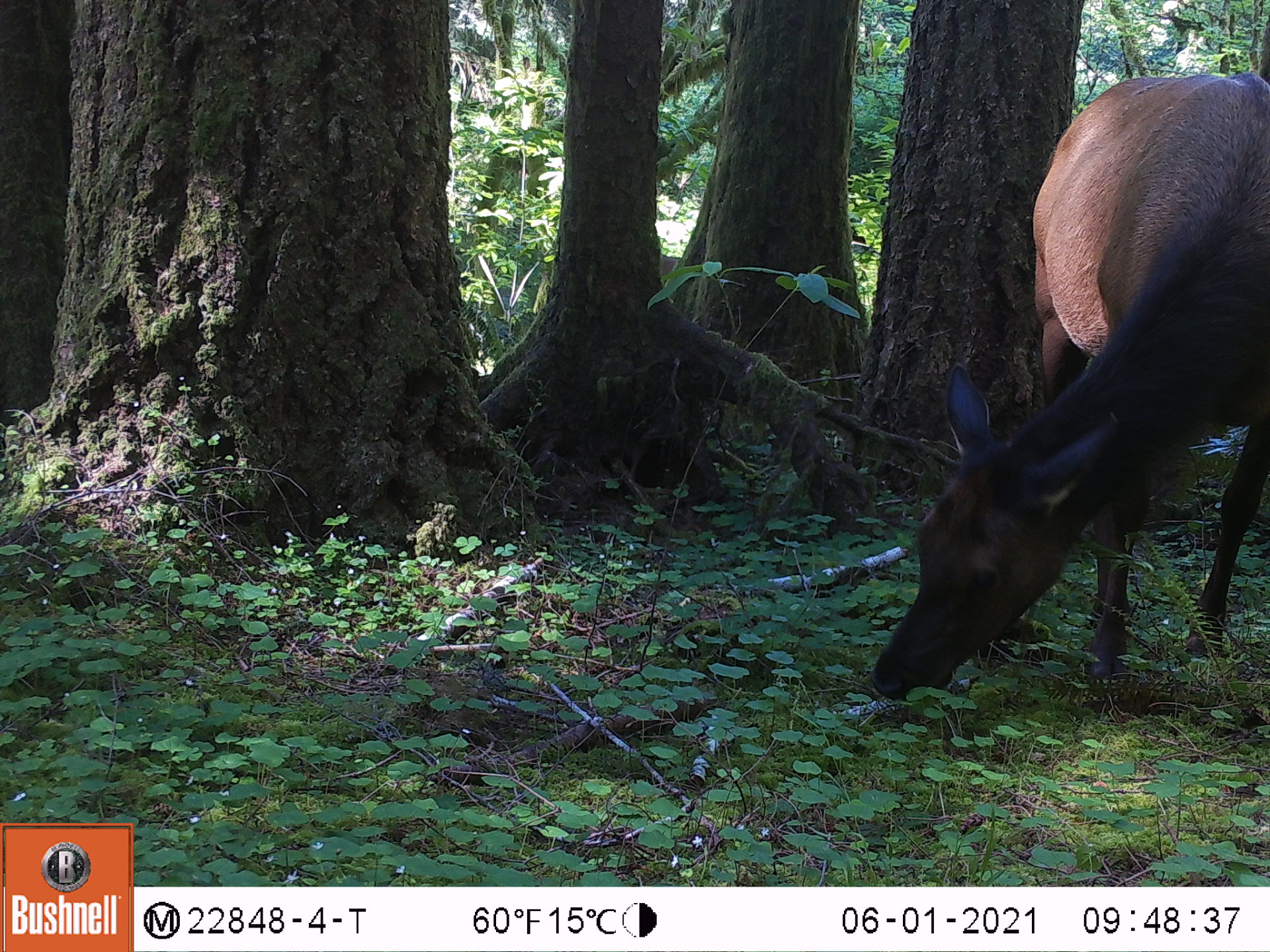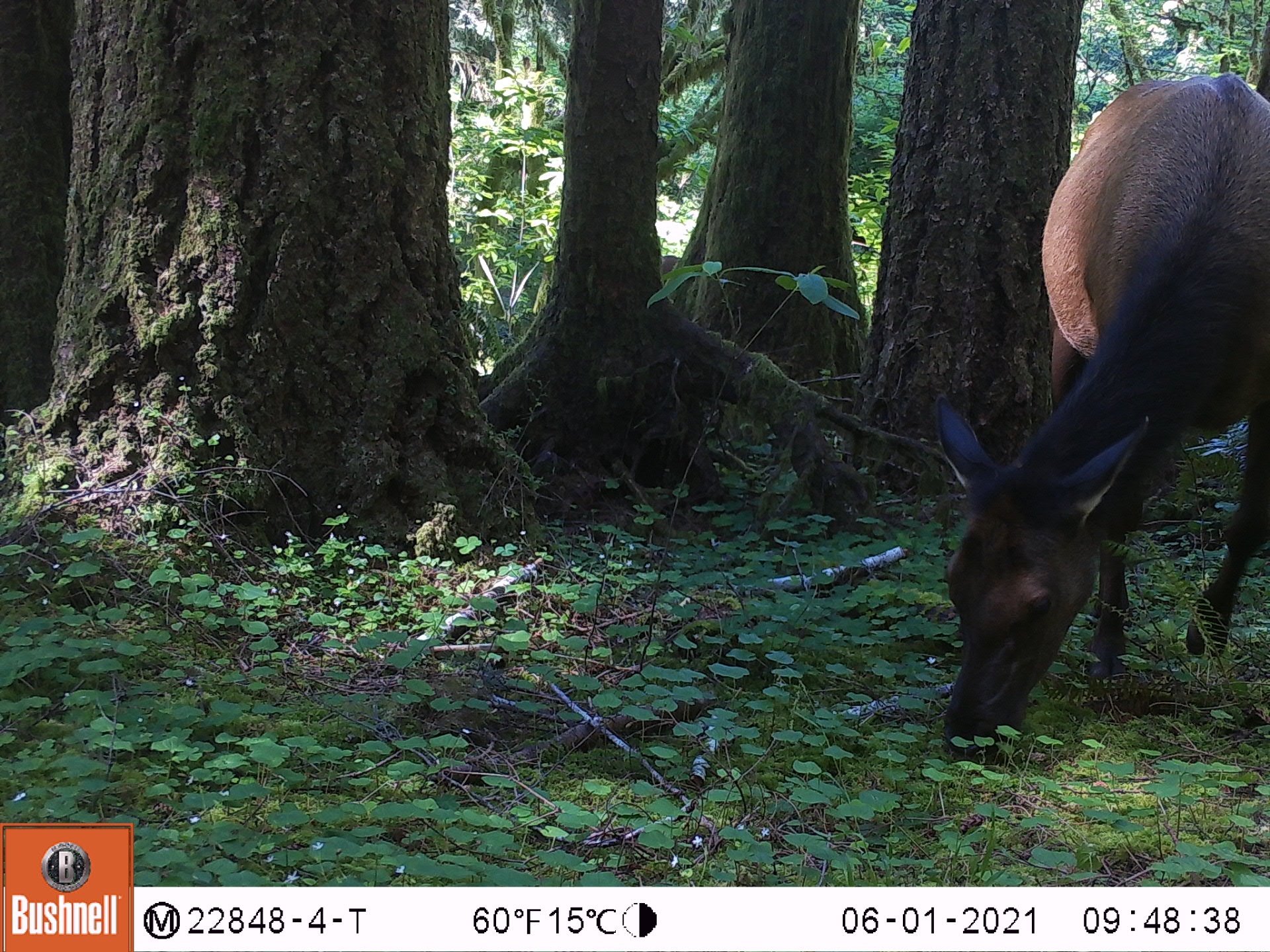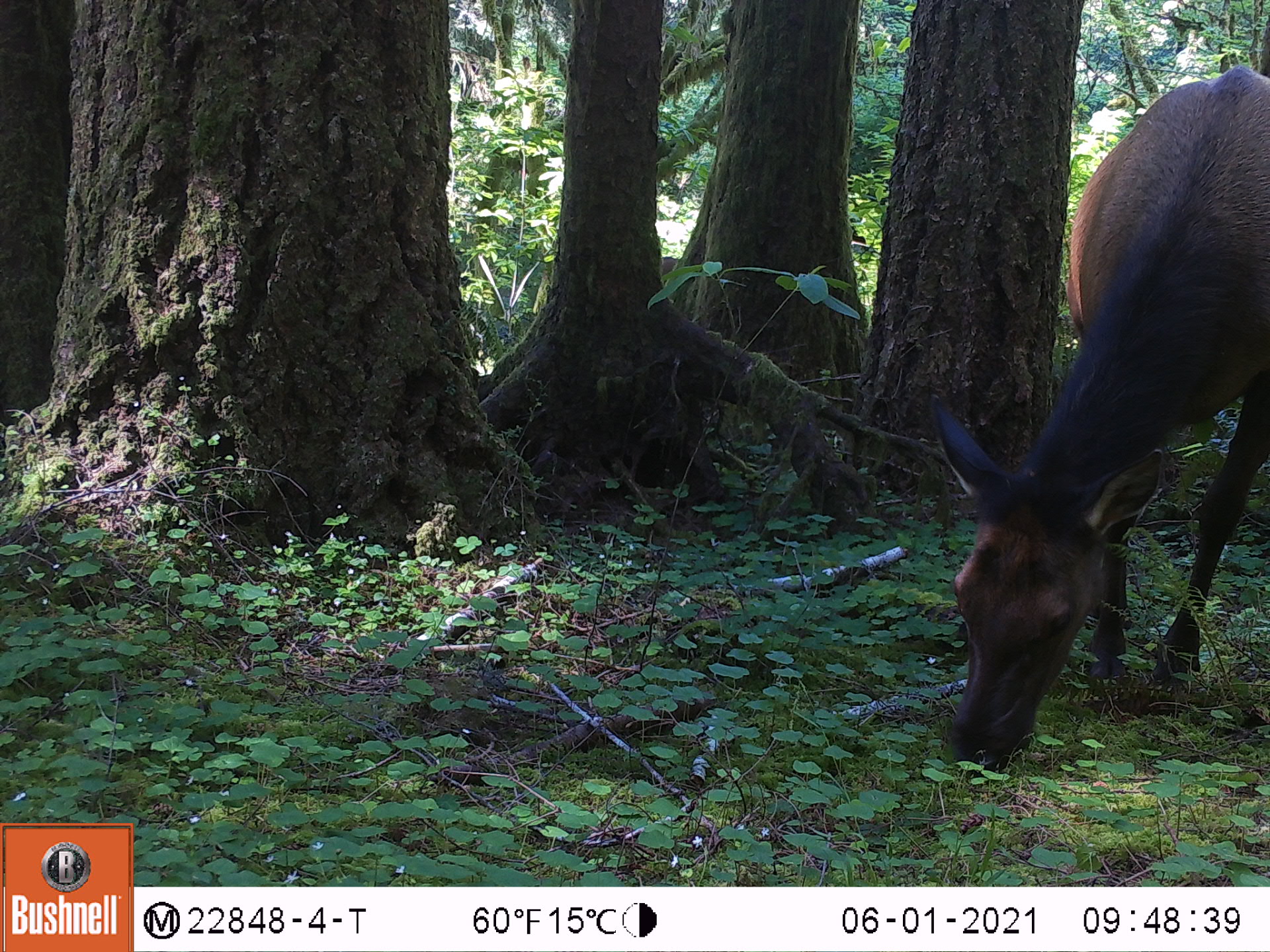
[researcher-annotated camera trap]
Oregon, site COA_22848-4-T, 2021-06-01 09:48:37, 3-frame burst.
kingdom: Animalia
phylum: Chordata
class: Mammalia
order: Artiodactyla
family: Cervidae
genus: Cervus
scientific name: Cervus canadensis roosevelti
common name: roosevelt elk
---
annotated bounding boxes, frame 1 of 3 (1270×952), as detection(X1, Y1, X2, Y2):
roosevelt elk: detection(855, 65, 1264, 706)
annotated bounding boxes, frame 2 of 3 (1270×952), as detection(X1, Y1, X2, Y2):
roosevelt elk: detection(928, 63, 1265, 770)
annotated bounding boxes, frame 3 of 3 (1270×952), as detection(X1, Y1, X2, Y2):
roosevelt elk: detection(927, 58, 1265, 770)